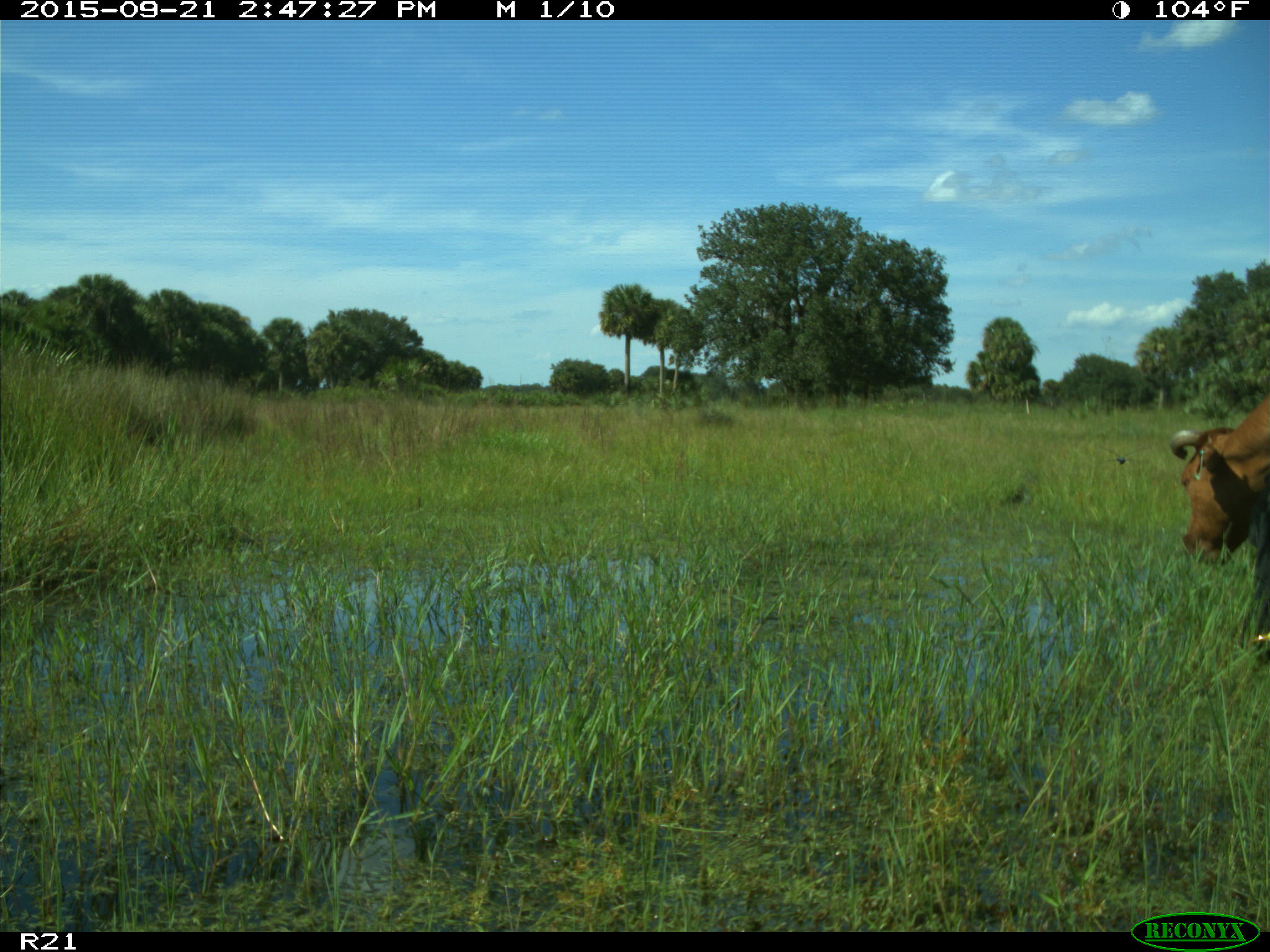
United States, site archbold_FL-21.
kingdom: Animalia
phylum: Chordata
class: Mammalia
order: Artiodactyla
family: Bovidae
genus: Bos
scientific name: Bos taurus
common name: domestic cow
Bos taurus (domestic cow).